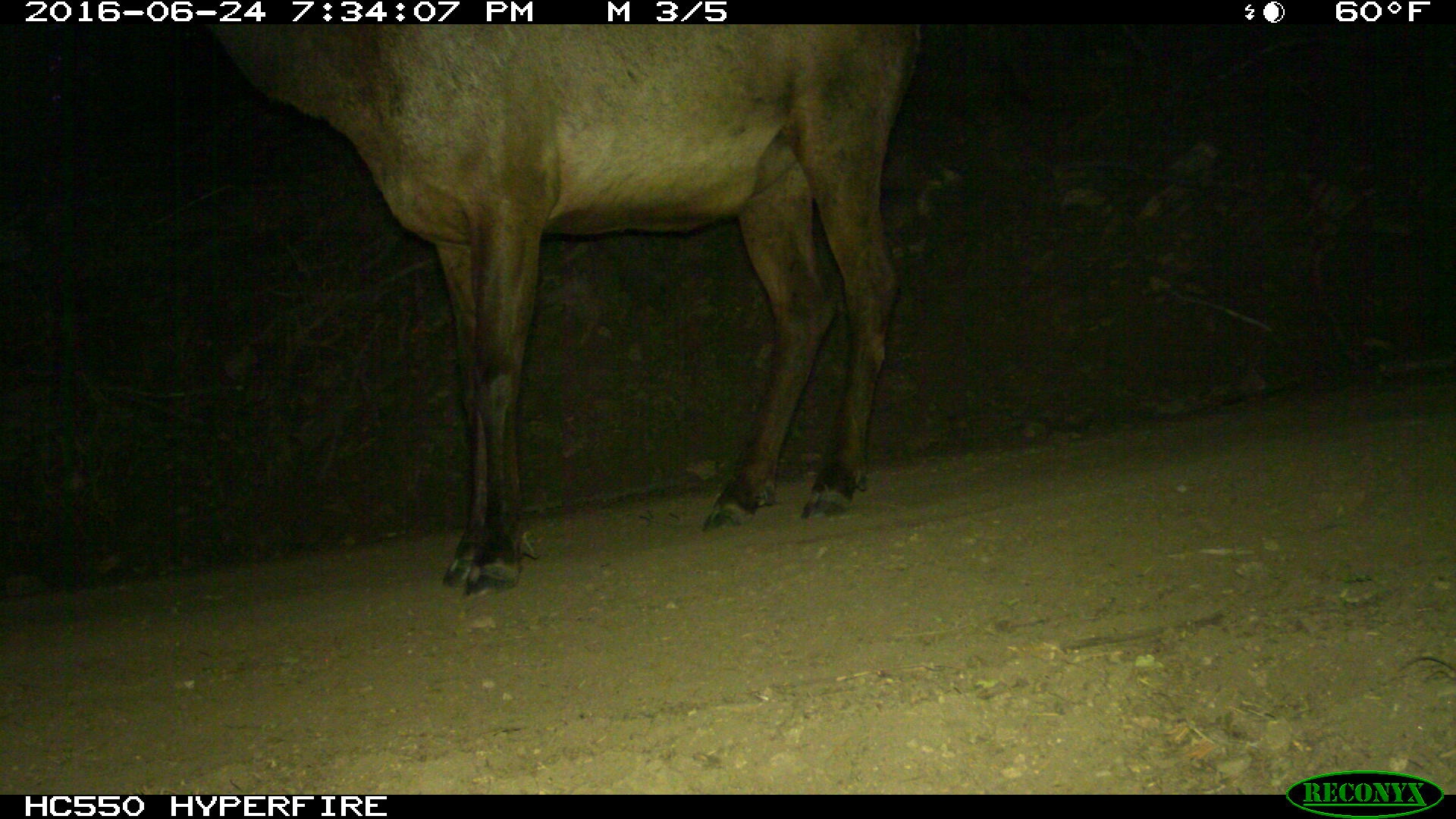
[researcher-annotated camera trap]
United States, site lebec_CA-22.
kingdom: Animalia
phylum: Chordata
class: Mammalia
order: Artiodactyla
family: Cervidae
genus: Cervus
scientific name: Cervus canadensis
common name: elk